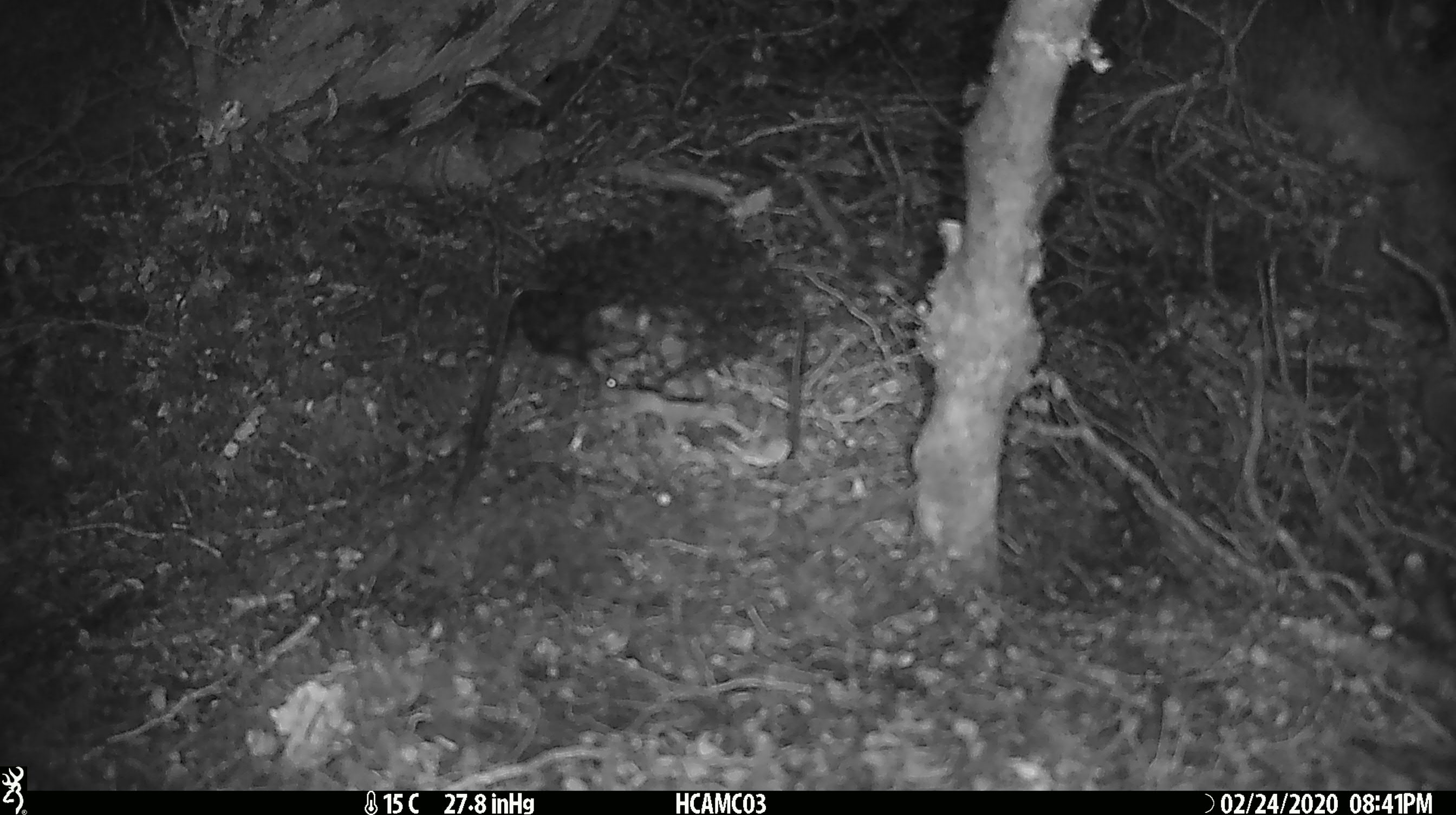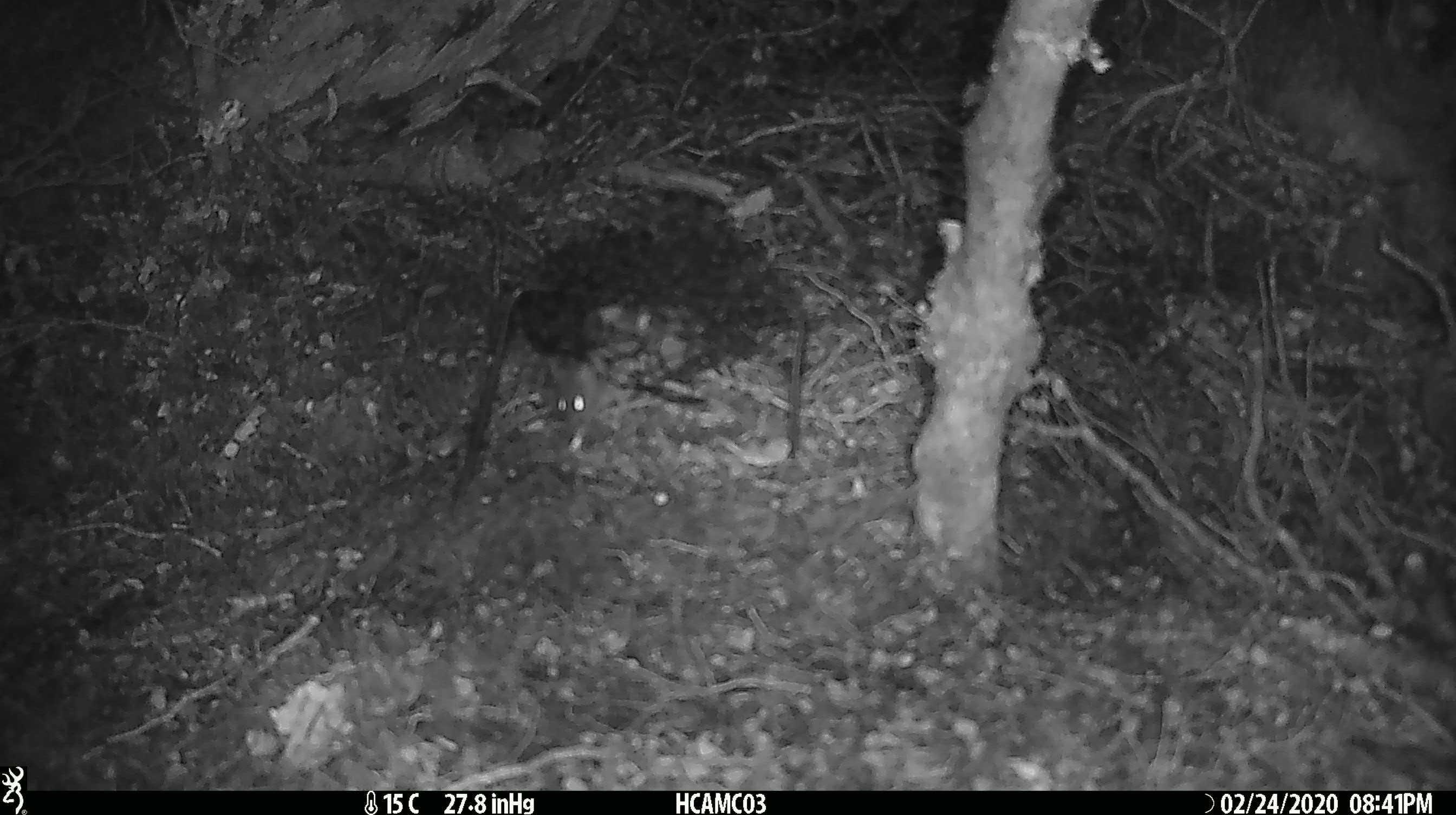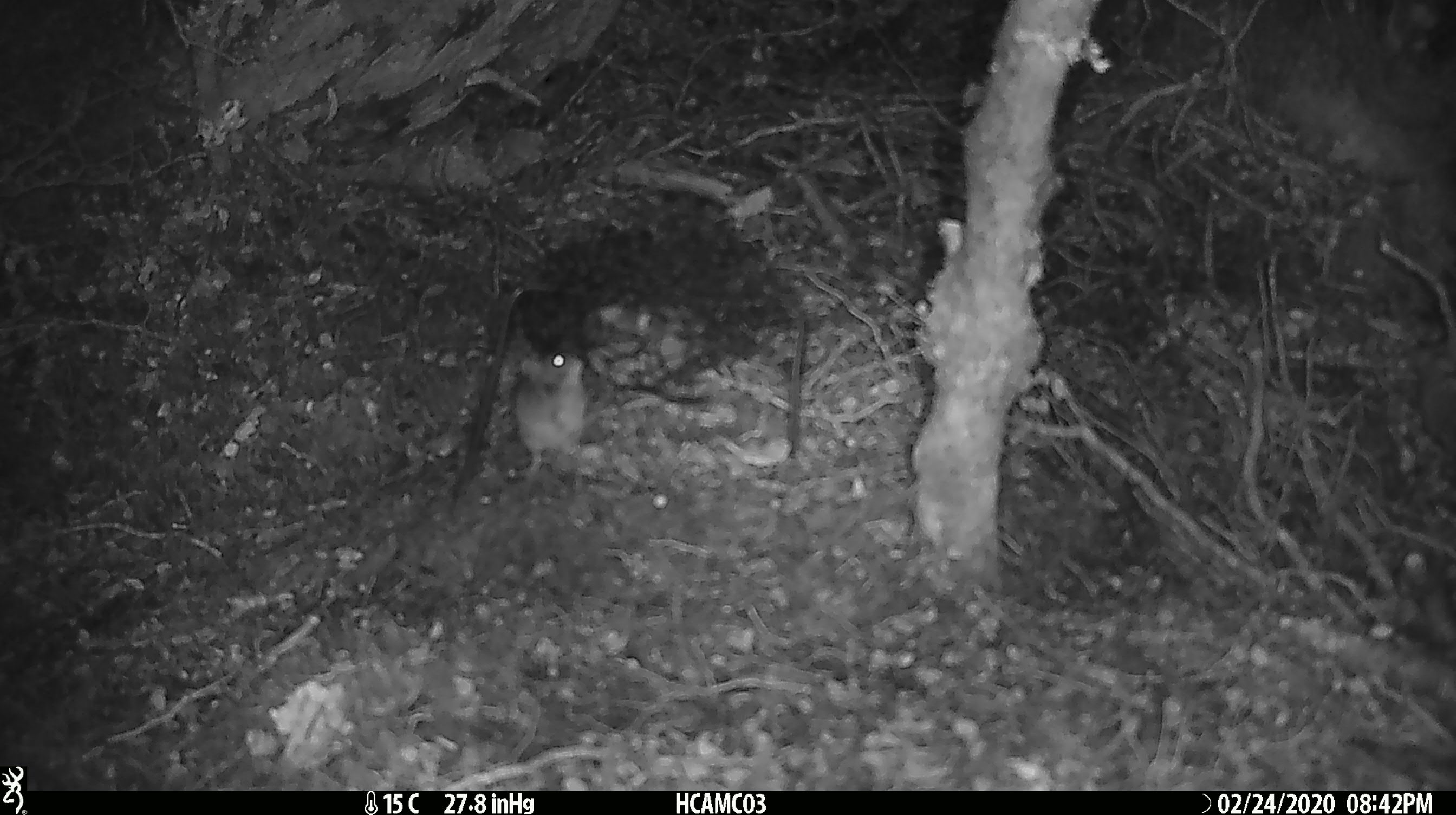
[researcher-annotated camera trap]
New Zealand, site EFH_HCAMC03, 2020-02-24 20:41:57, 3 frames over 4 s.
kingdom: Animalia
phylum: Chordata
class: Mammalia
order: Rodentia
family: Muridae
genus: Mus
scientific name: Mus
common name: mouse